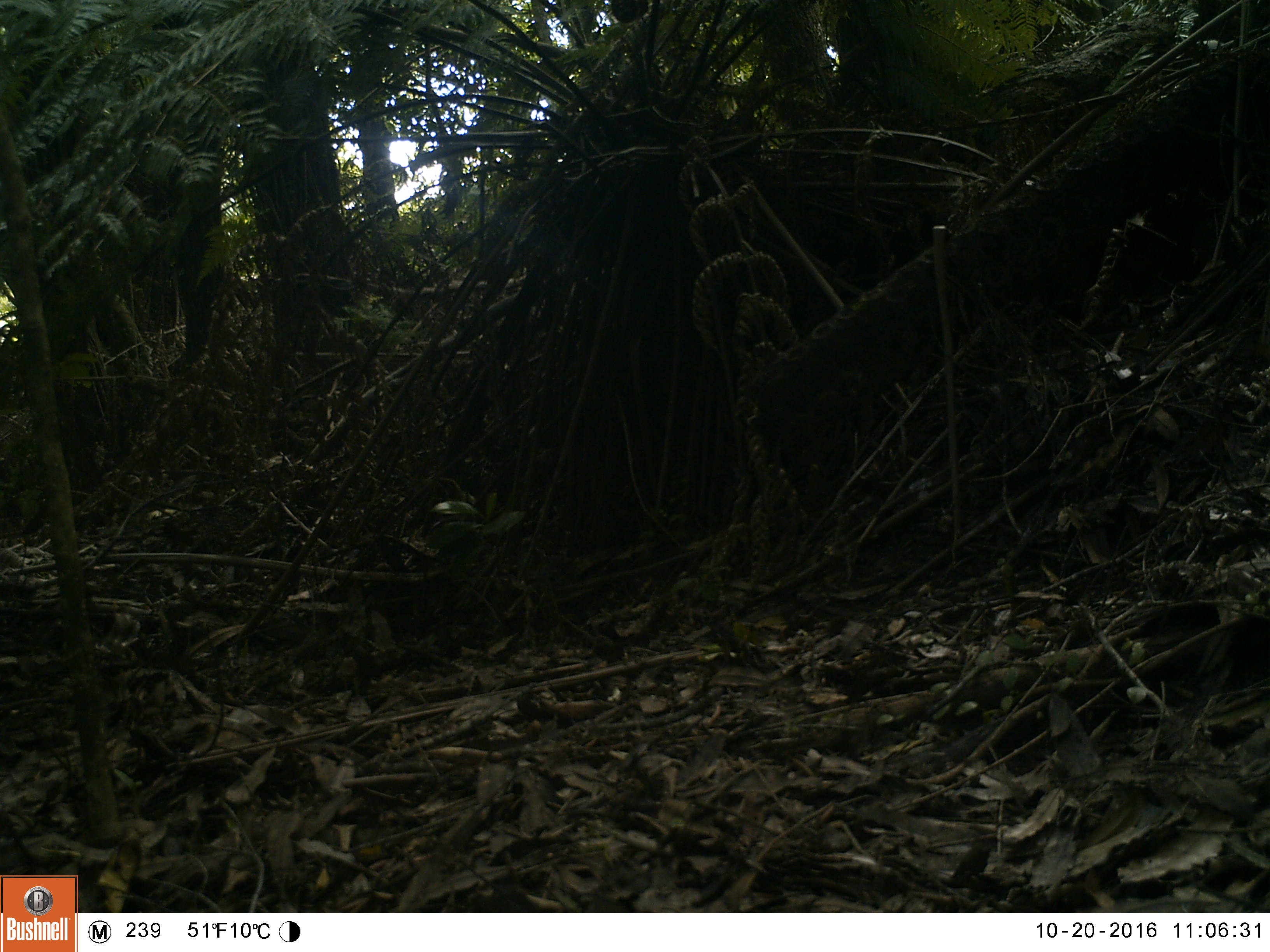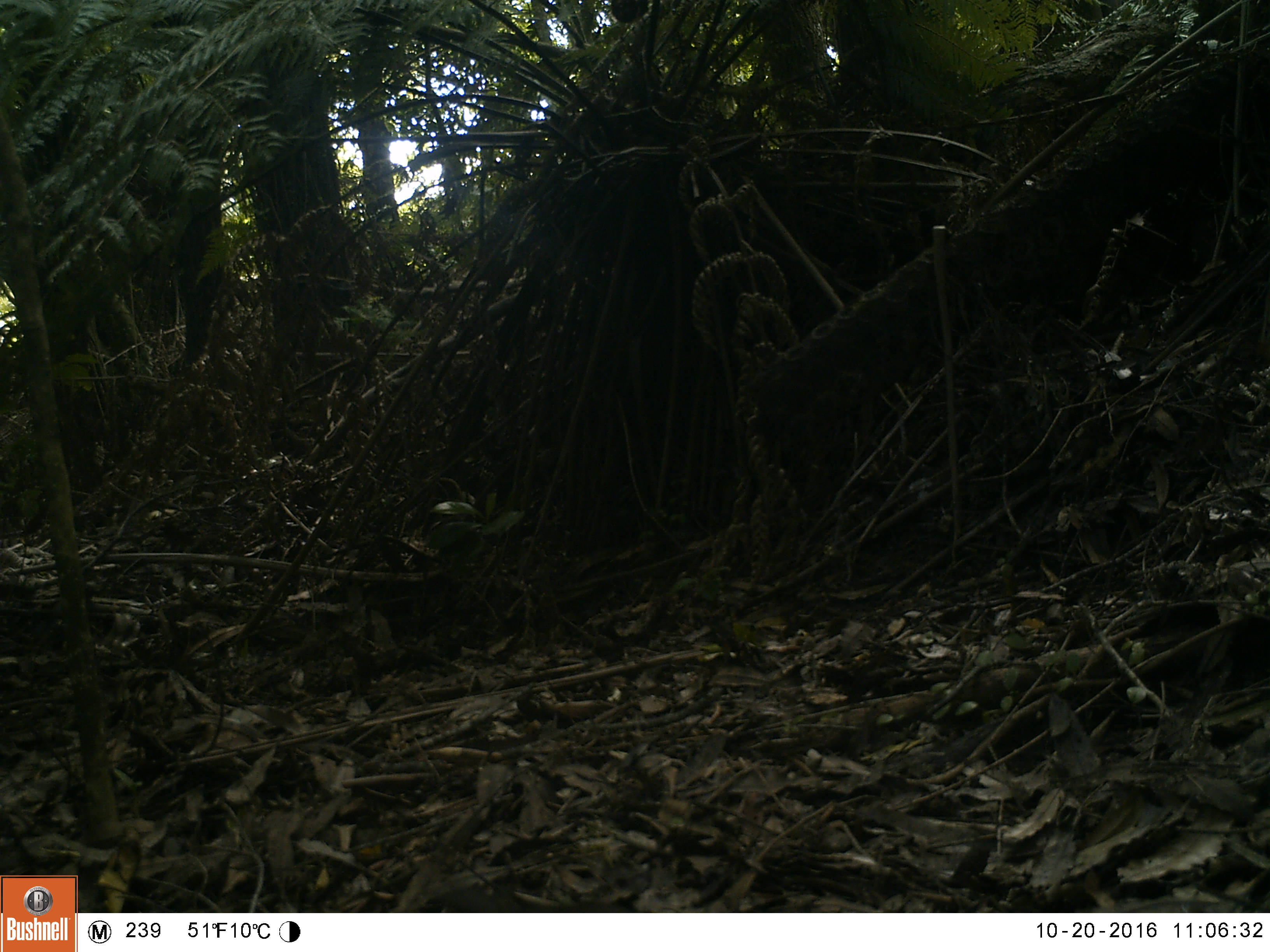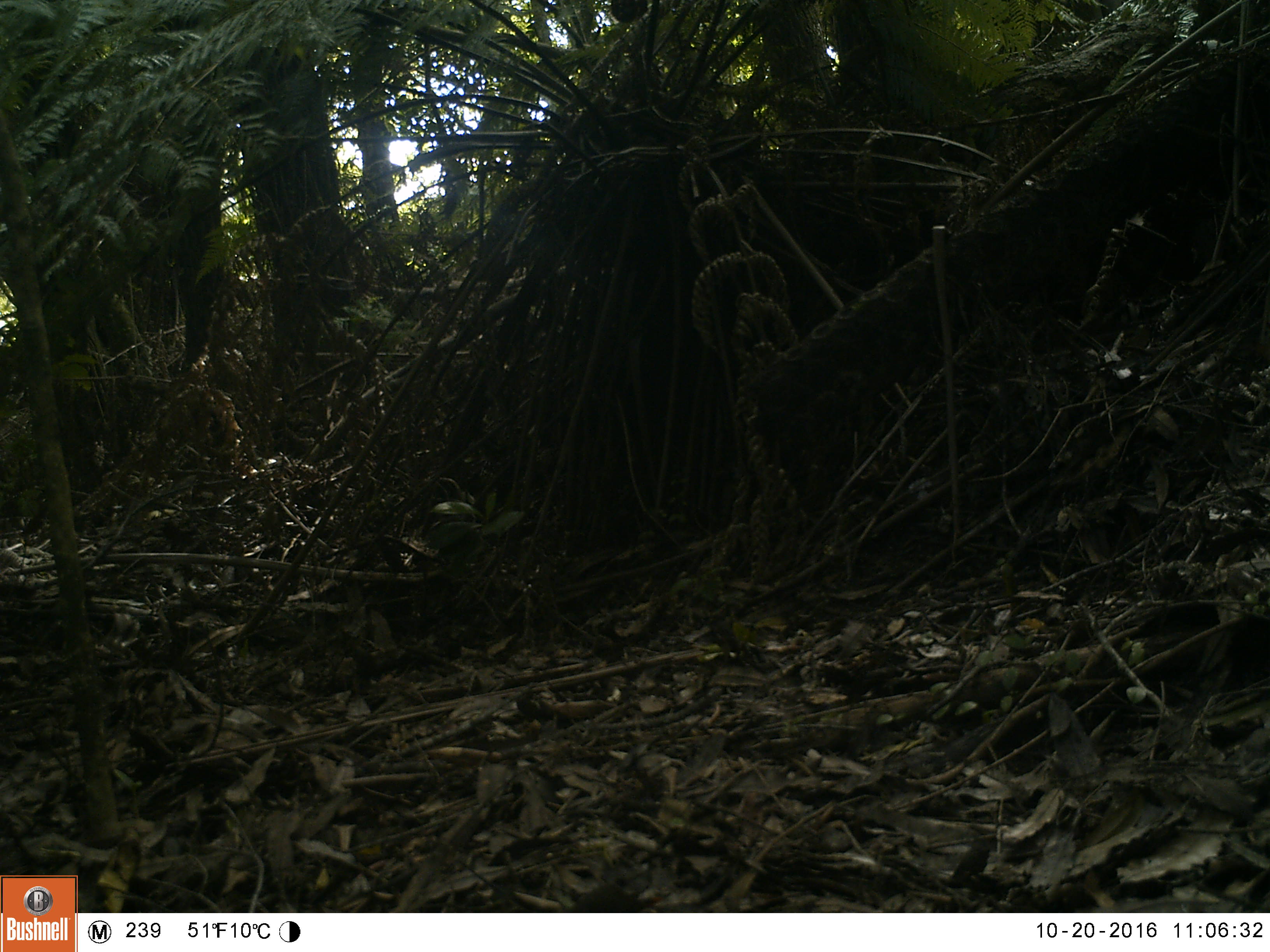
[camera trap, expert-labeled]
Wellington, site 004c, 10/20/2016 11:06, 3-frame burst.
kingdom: Animalia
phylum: Chordata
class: Aves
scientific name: Aves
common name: bird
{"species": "bird (Aves)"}